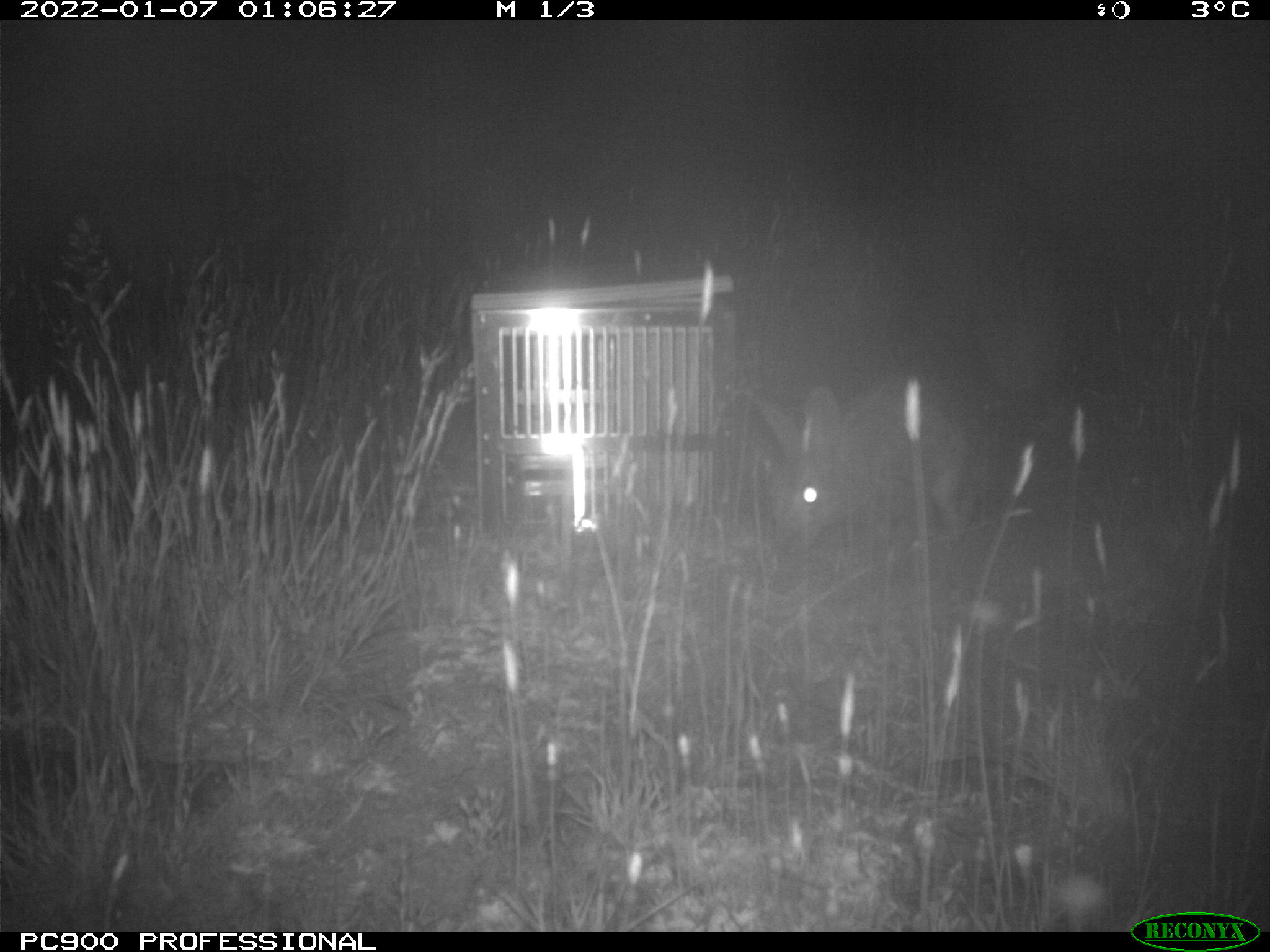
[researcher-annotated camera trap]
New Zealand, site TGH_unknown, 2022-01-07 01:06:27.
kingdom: Animalia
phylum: Chordata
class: Mammalia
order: Lagomorpha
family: Leporidae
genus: Oryctolagus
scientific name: Oryctolagus cuniculus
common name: european rabbit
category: rabbit